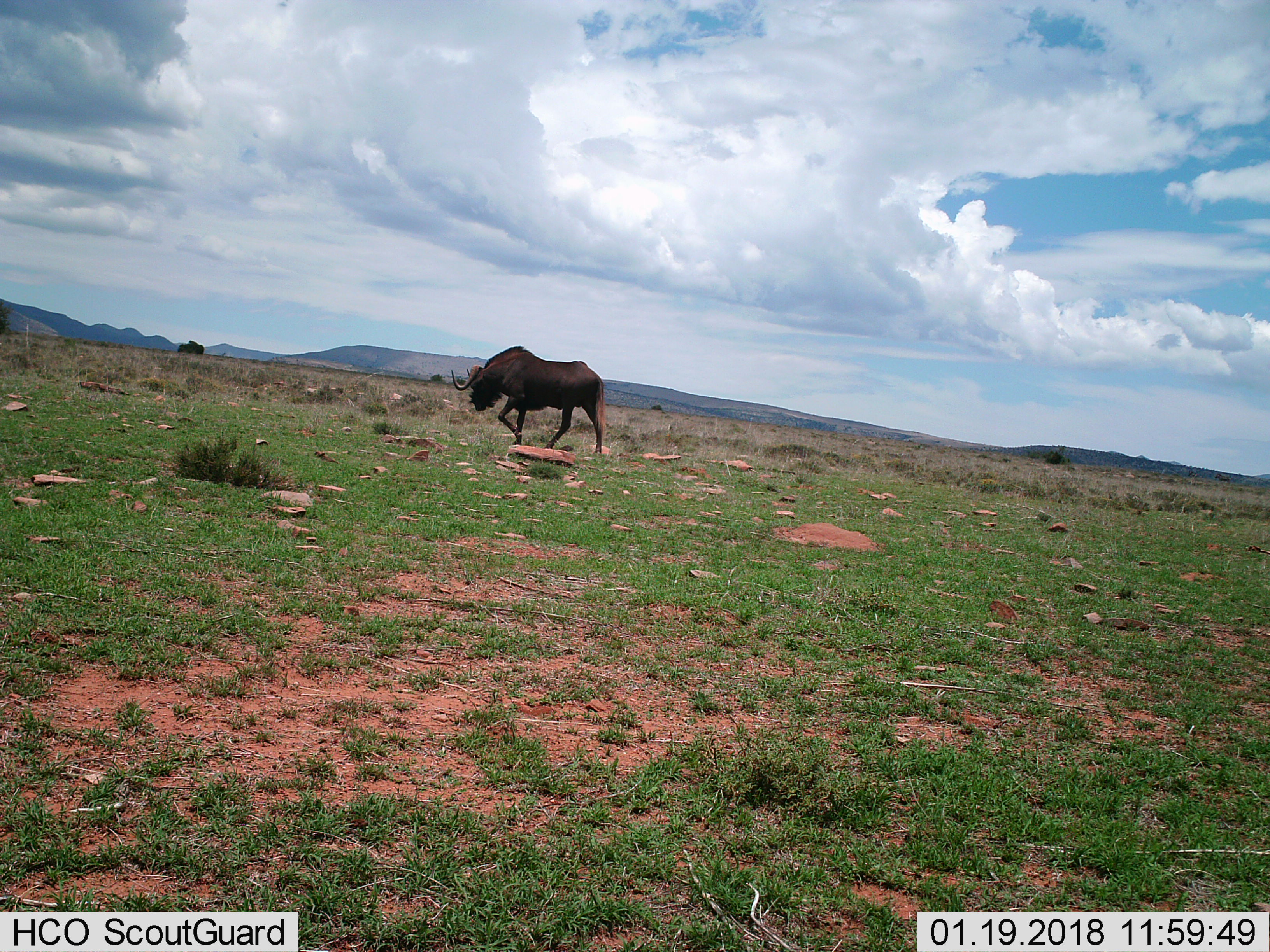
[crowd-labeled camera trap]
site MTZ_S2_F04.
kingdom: Animalia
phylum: Chordata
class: Mammalia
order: Artiodactyla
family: Bovidae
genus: Connochaetes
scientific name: Connochaetes gnou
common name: black wildebeest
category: wildebeestblack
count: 1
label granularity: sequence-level